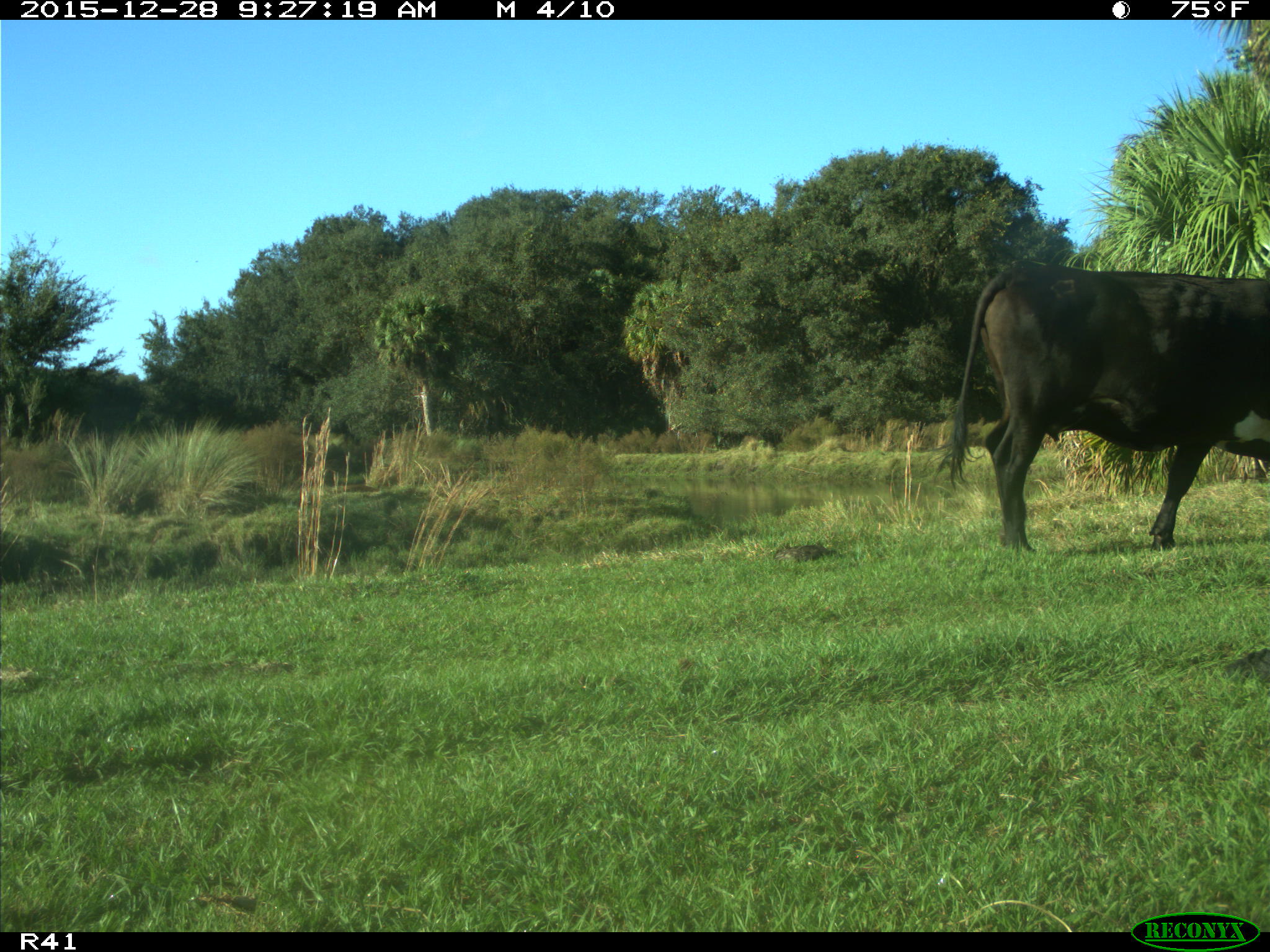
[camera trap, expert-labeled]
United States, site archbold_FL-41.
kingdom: Animalia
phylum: Chordata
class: Mammalia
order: Artiodactyla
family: Bovidae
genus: Bos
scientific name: Bos taurus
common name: domestic cow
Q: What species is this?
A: Bos taurus (domestic cow).